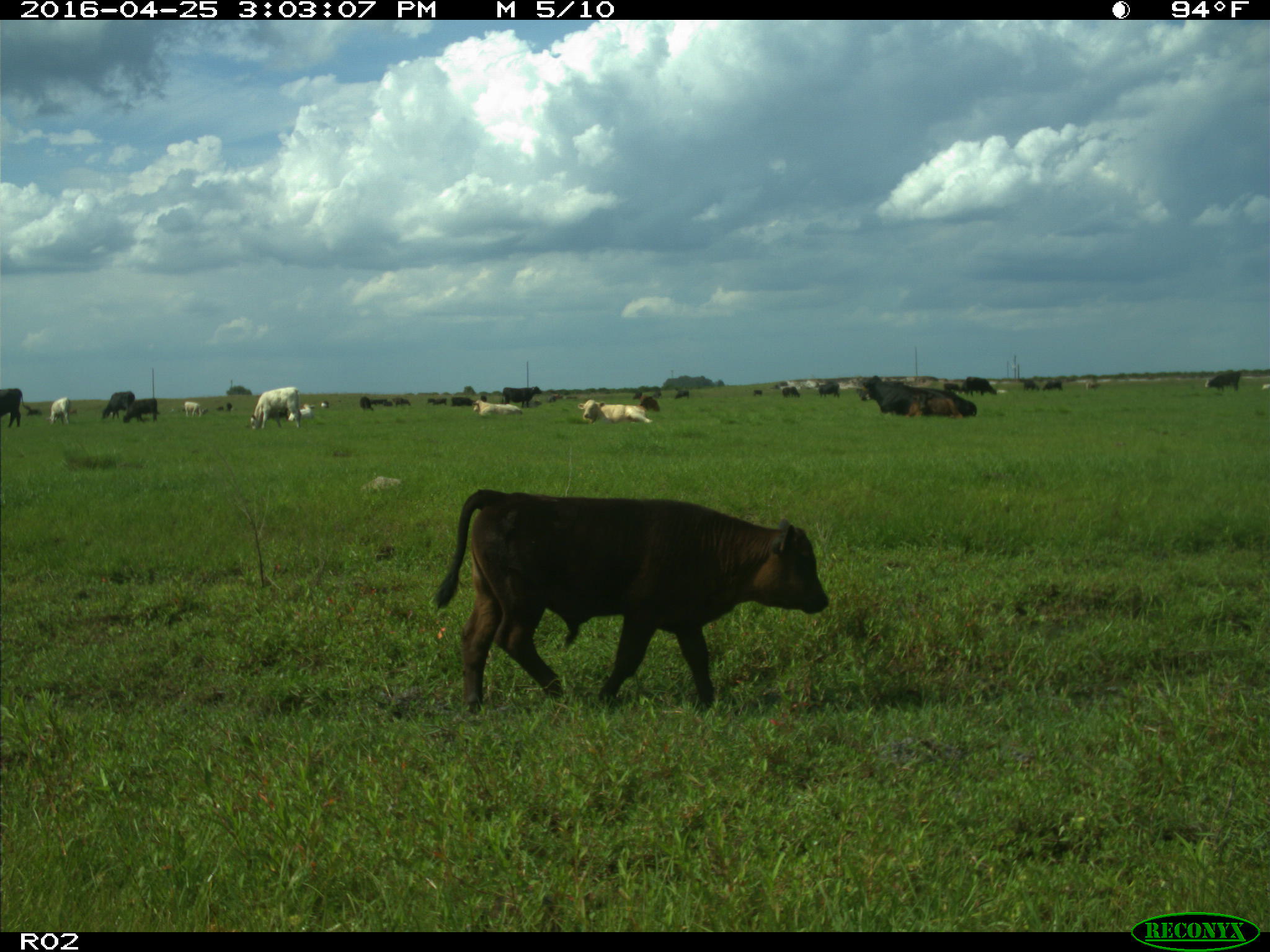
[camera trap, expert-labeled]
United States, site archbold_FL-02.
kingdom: Animalia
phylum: Chordata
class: Mammalia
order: Artiodactyla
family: Bovidae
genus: Bos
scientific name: Bos taurus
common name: domestic cow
Bos taurus (domestic cow).